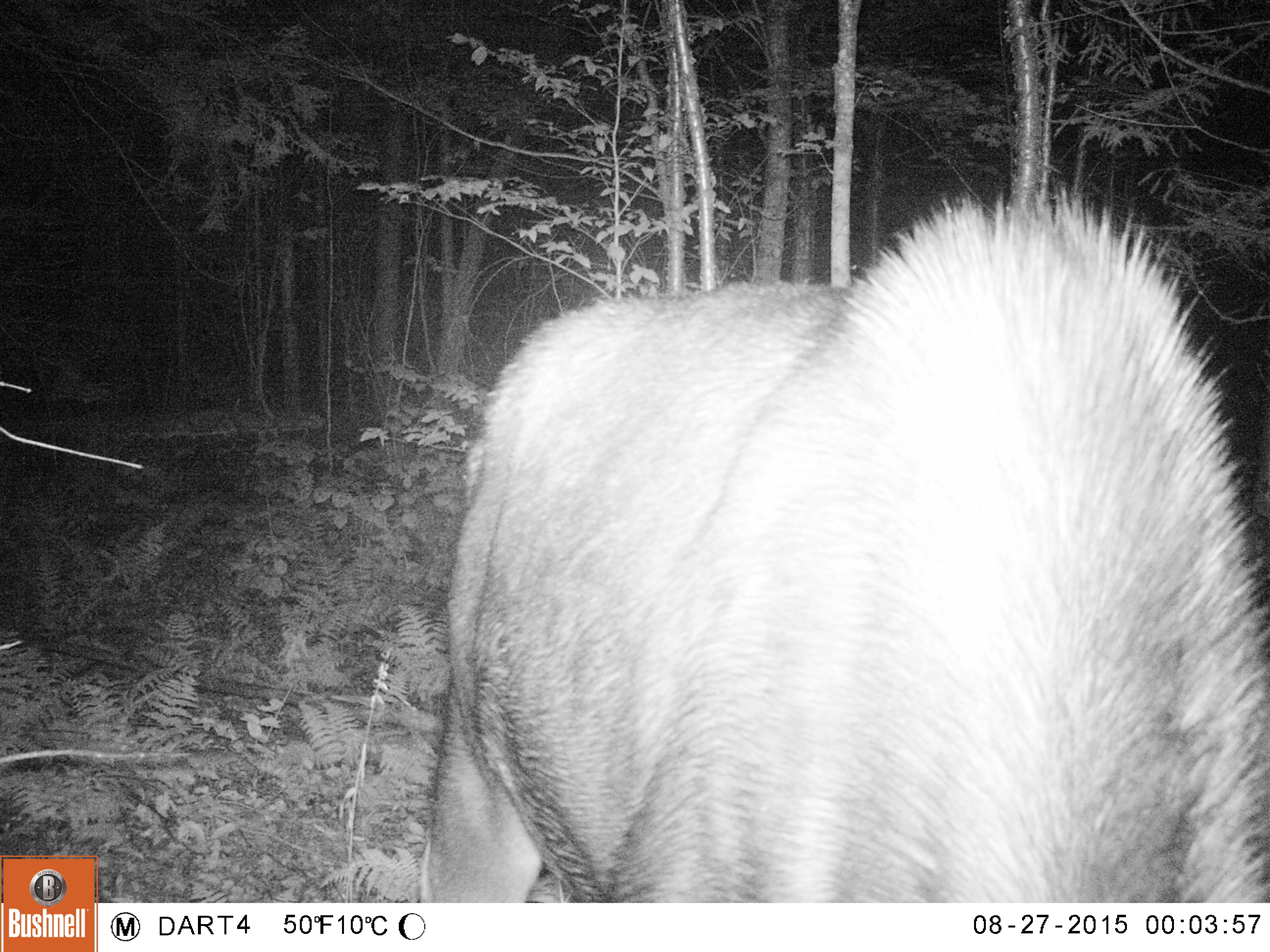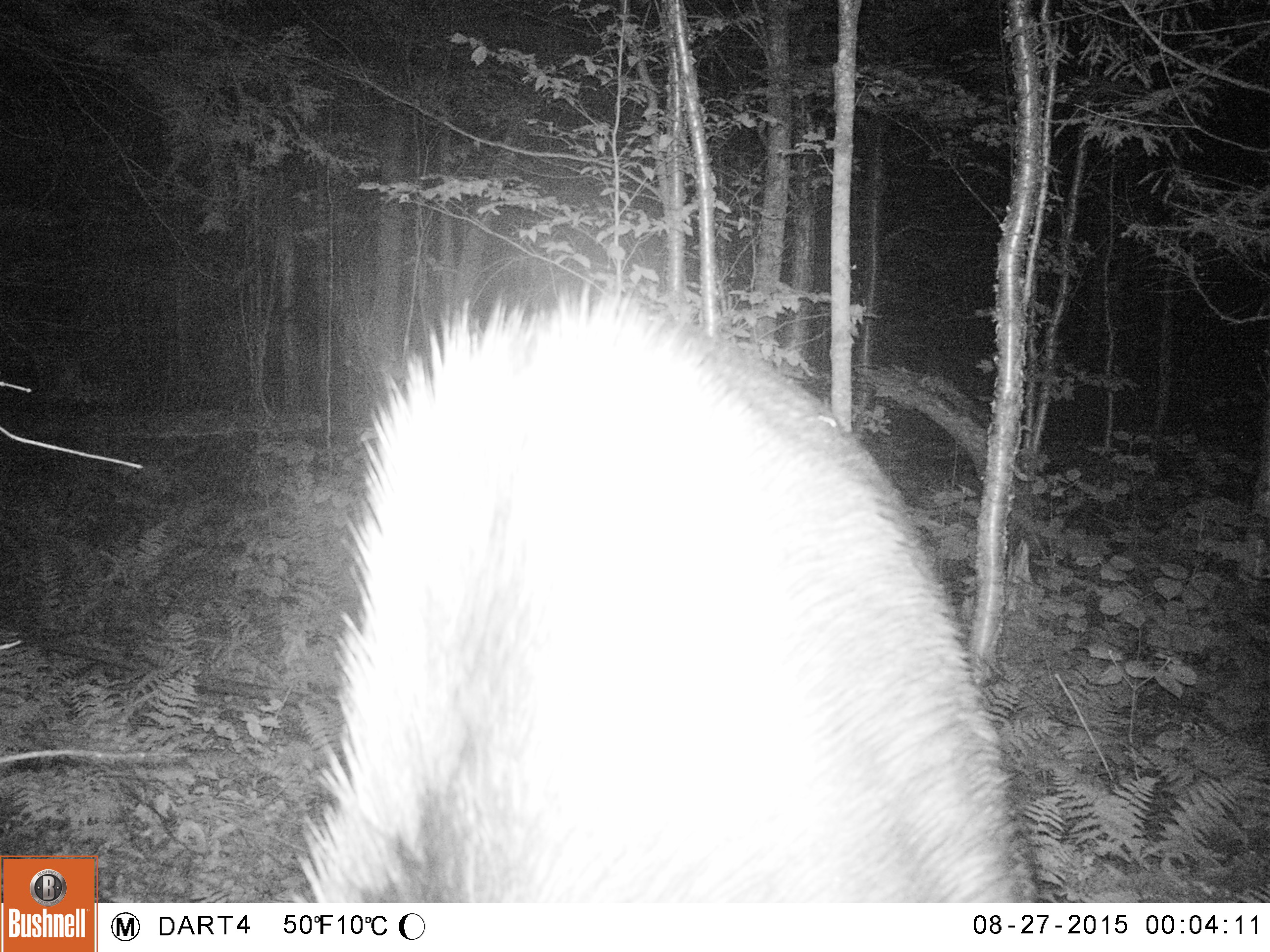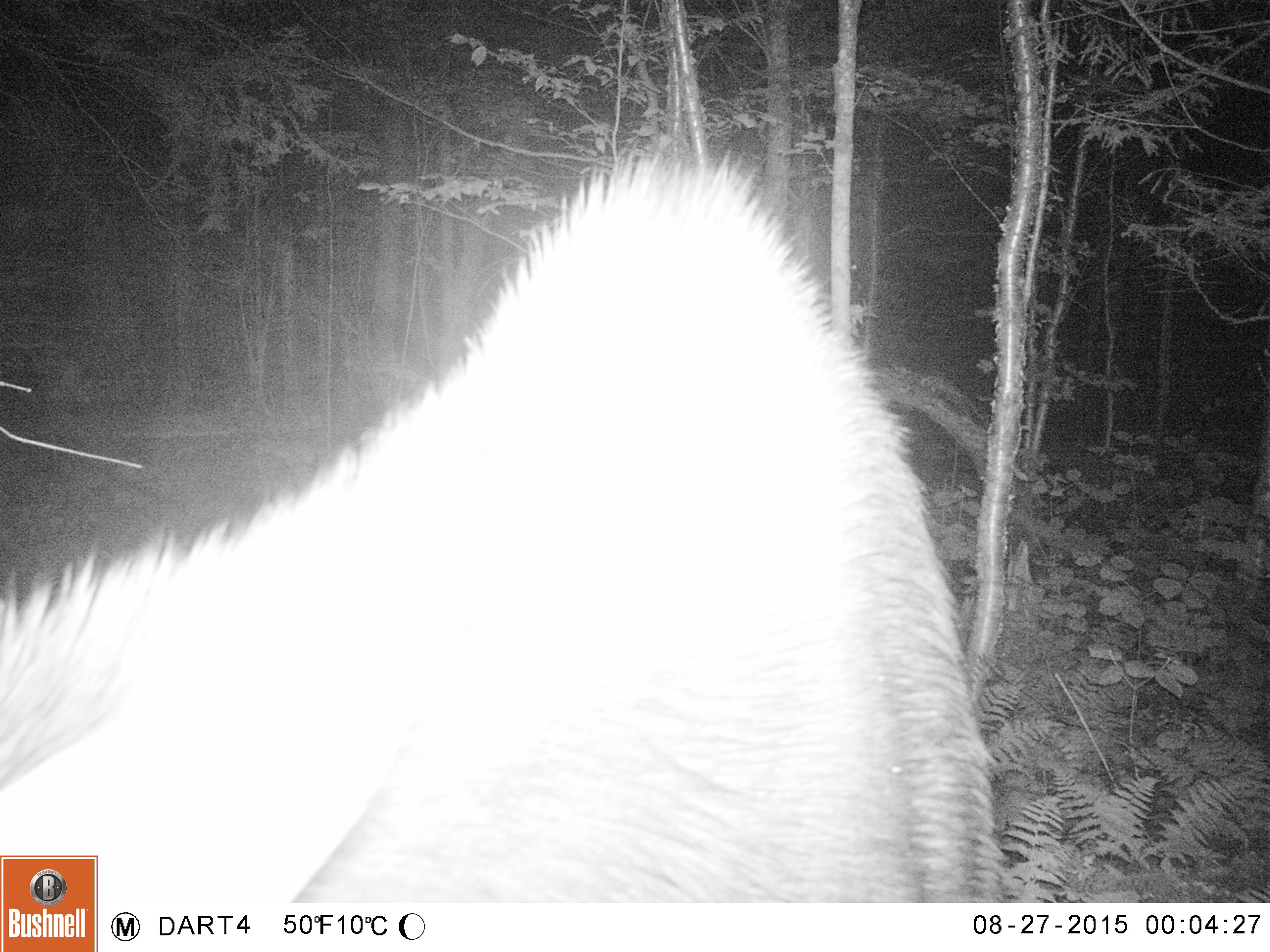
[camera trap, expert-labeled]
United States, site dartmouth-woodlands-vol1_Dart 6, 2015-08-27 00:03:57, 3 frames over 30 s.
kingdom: Animalia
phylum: Chordata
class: Mammalia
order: Artiodactyla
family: Cervidae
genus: Alces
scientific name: Alces alces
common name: moose